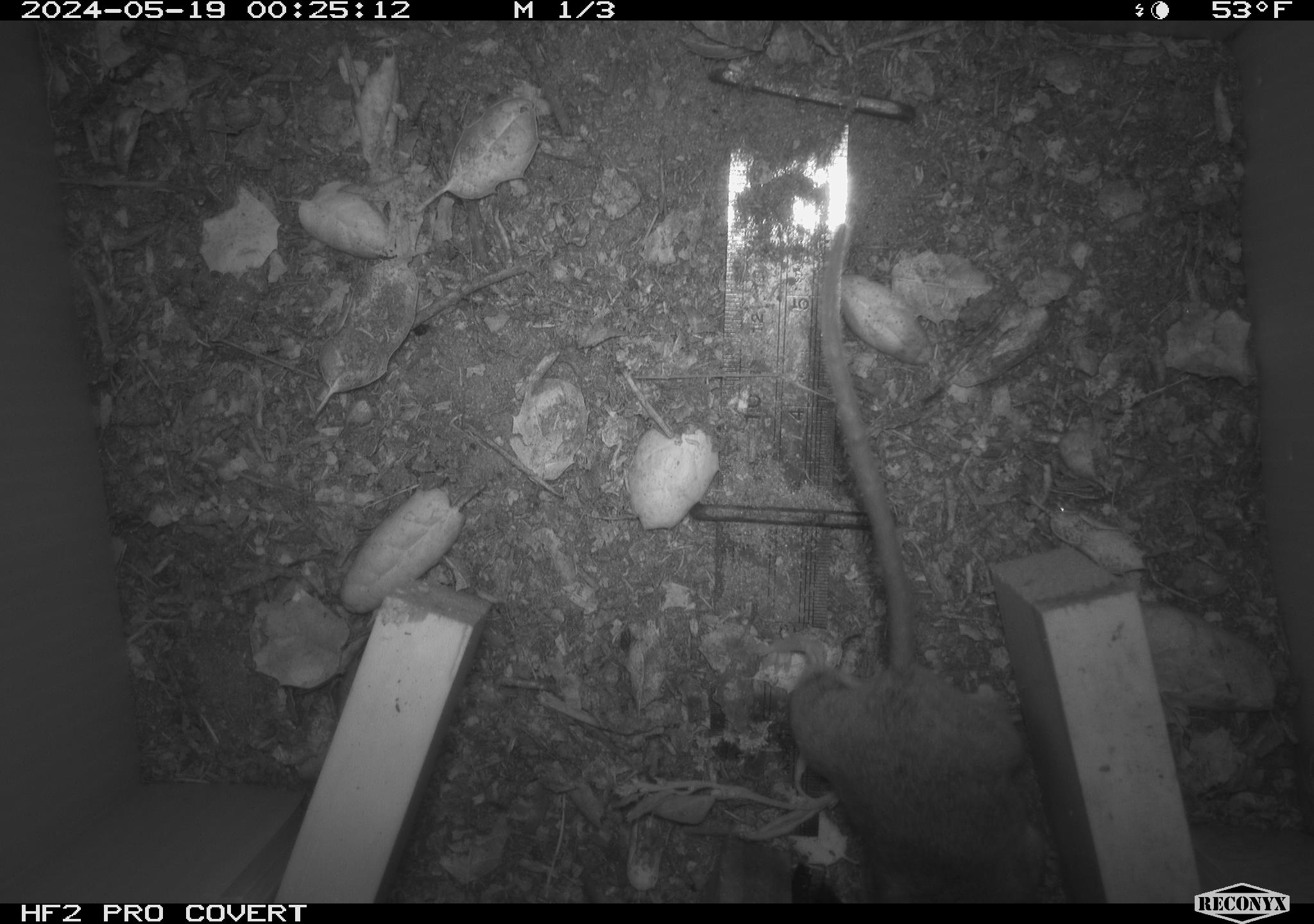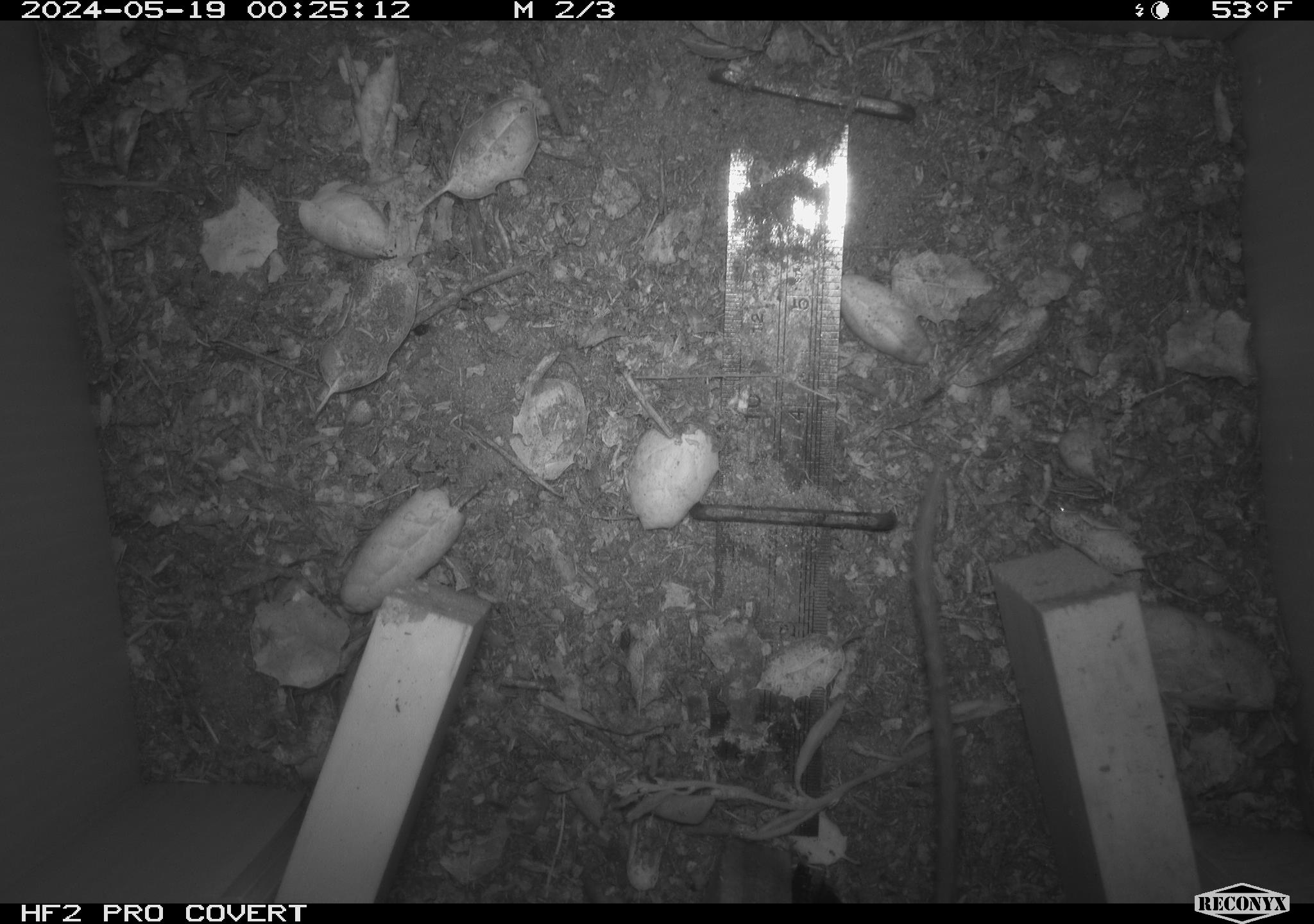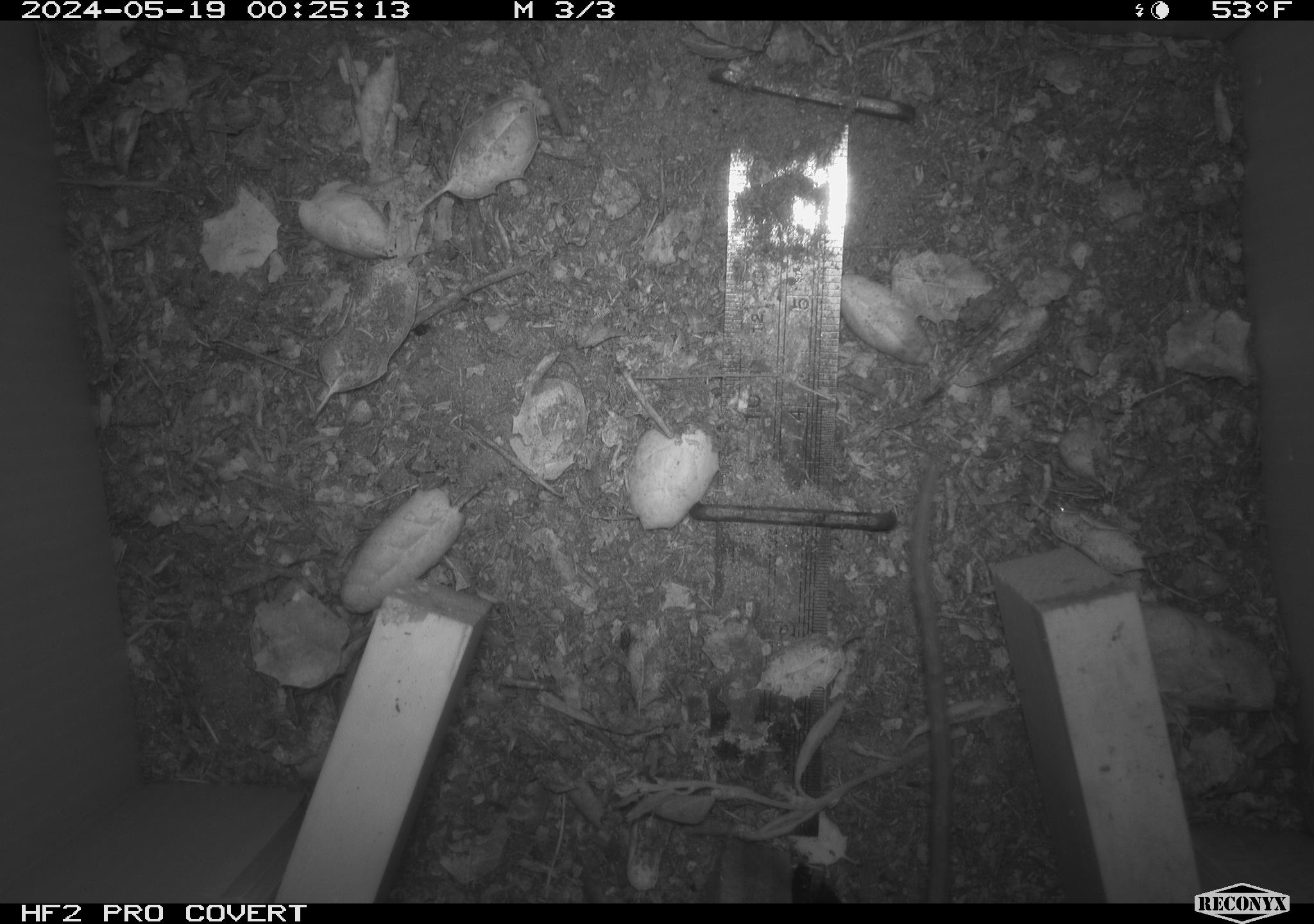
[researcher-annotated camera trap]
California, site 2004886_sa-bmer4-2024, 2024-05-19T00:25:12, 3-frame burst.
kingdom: Animalia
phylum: Chordata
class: Mammalia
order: Rodentia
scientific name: Rodentia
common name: mouse species